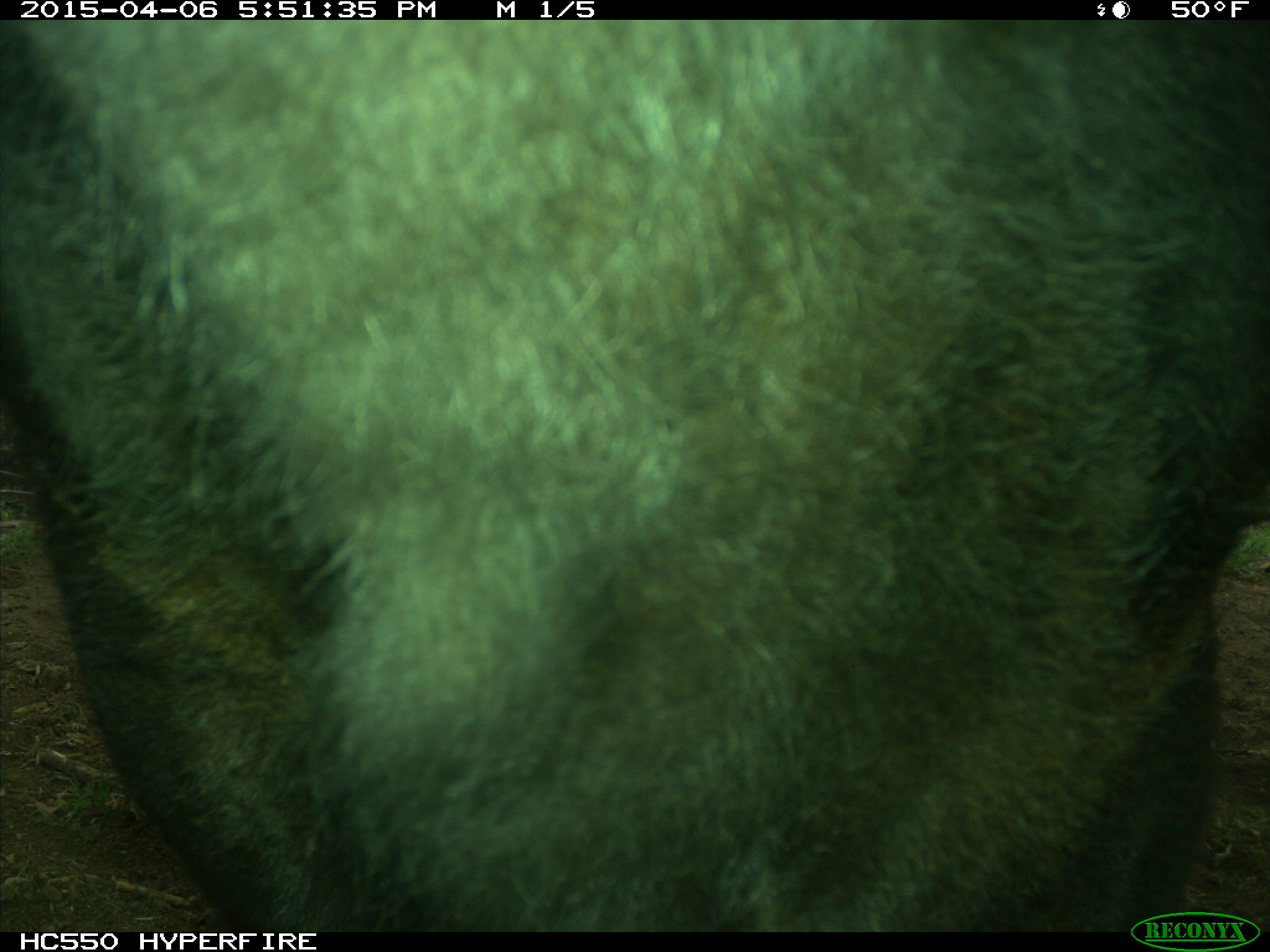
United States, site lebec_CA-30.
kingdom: Animalia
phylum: Chordata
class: Mammalia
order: Artiodactyla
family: Bovidae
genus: Bos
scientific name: Bos taurus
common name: domestic cow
Bos taurus (domestic cow).